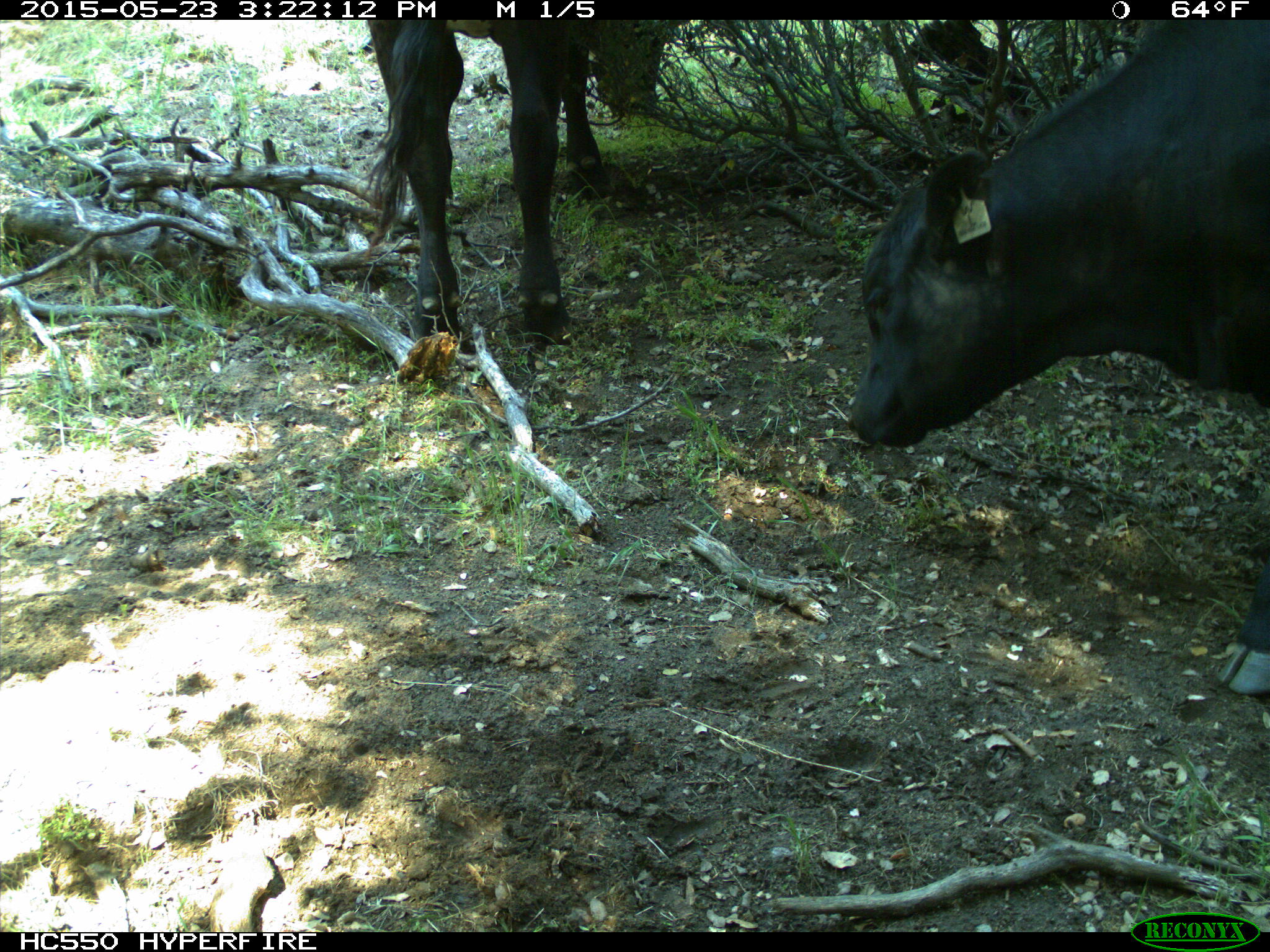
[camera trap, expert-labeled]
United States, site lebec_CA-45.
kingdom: Animalia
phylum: Chordata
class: Mammalia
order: Artiodactyla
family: Bovidae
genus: Bos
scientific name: Bos taurus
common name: domestic cow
Bos taurus (domestic cow).